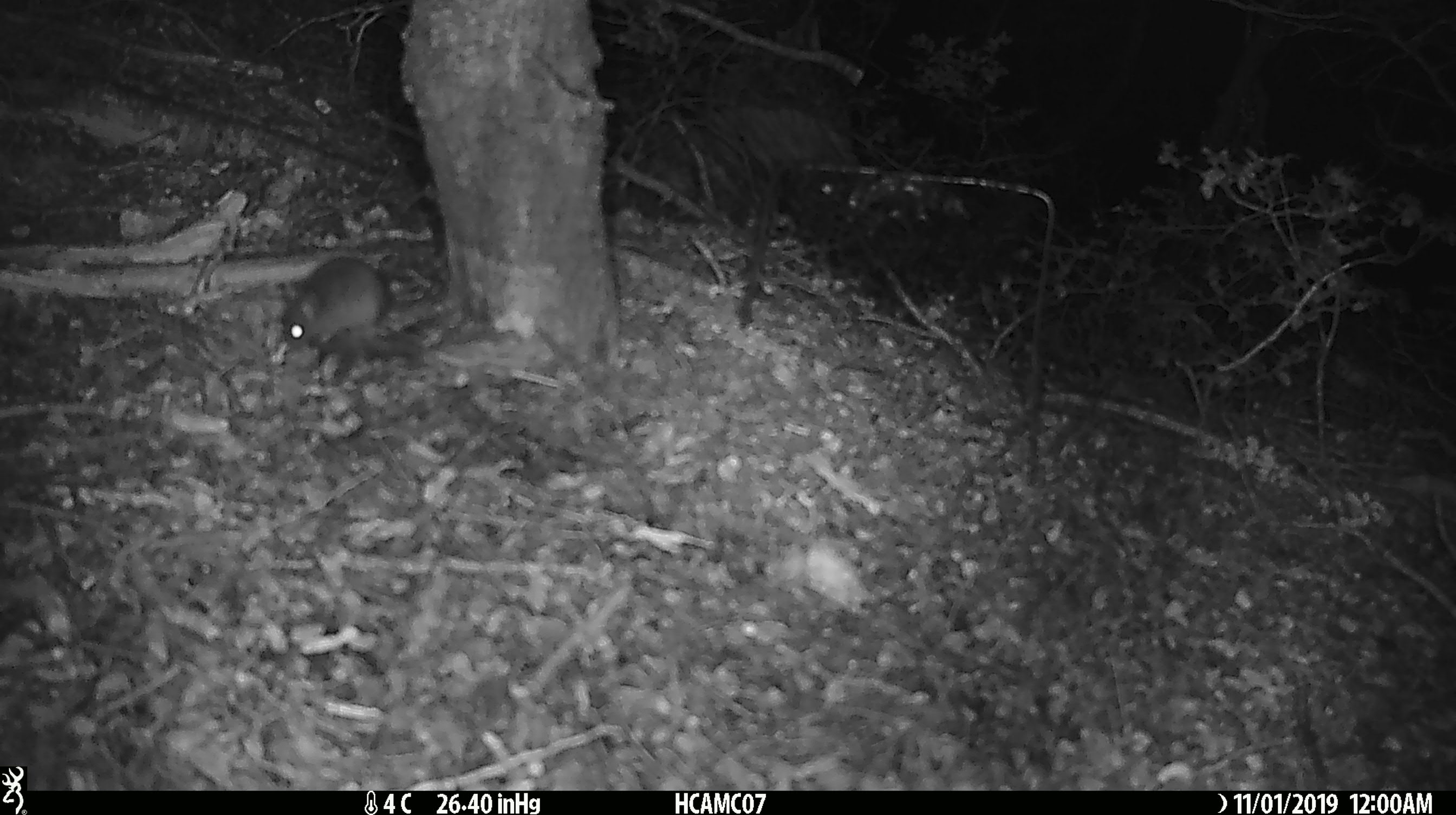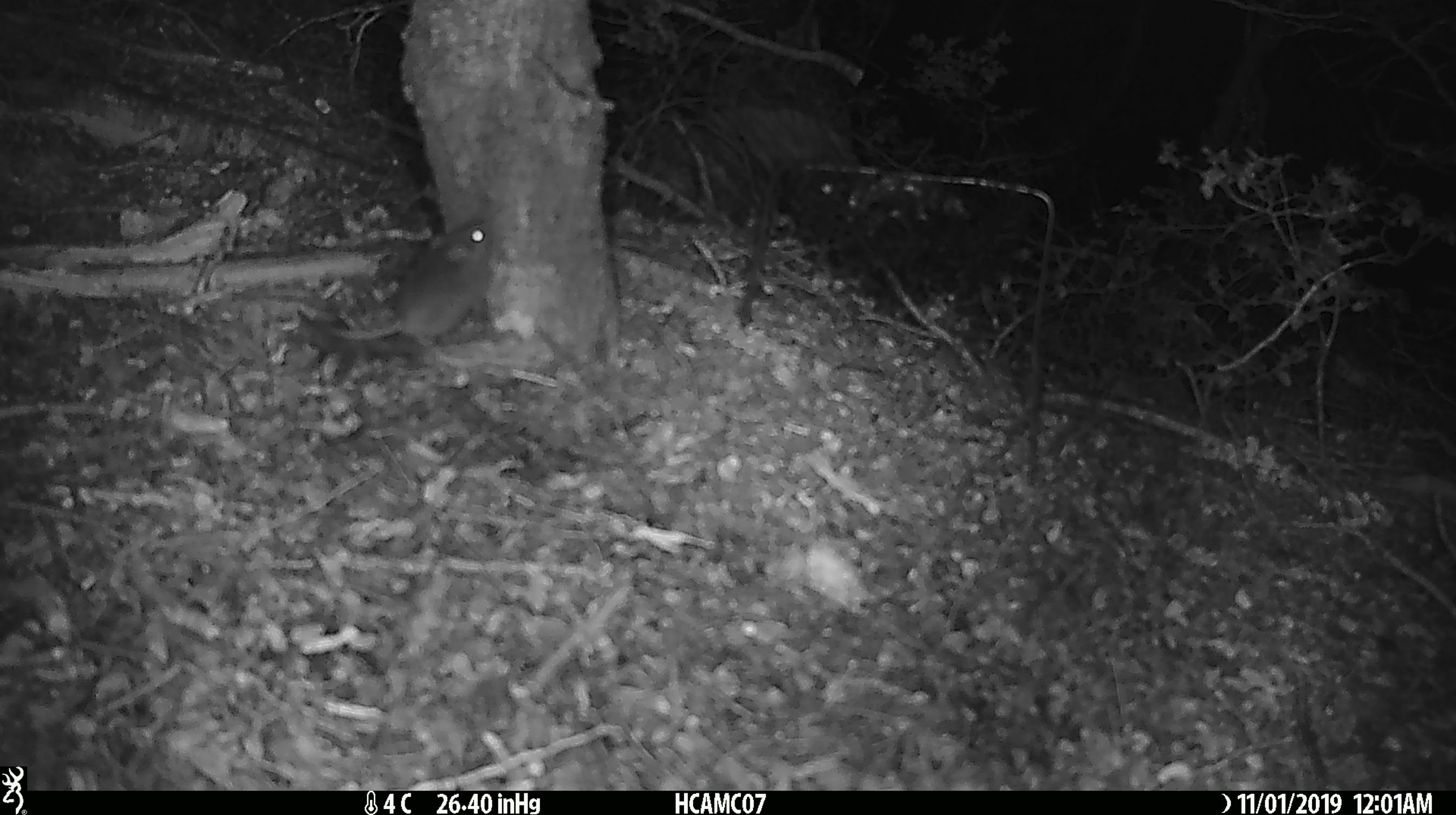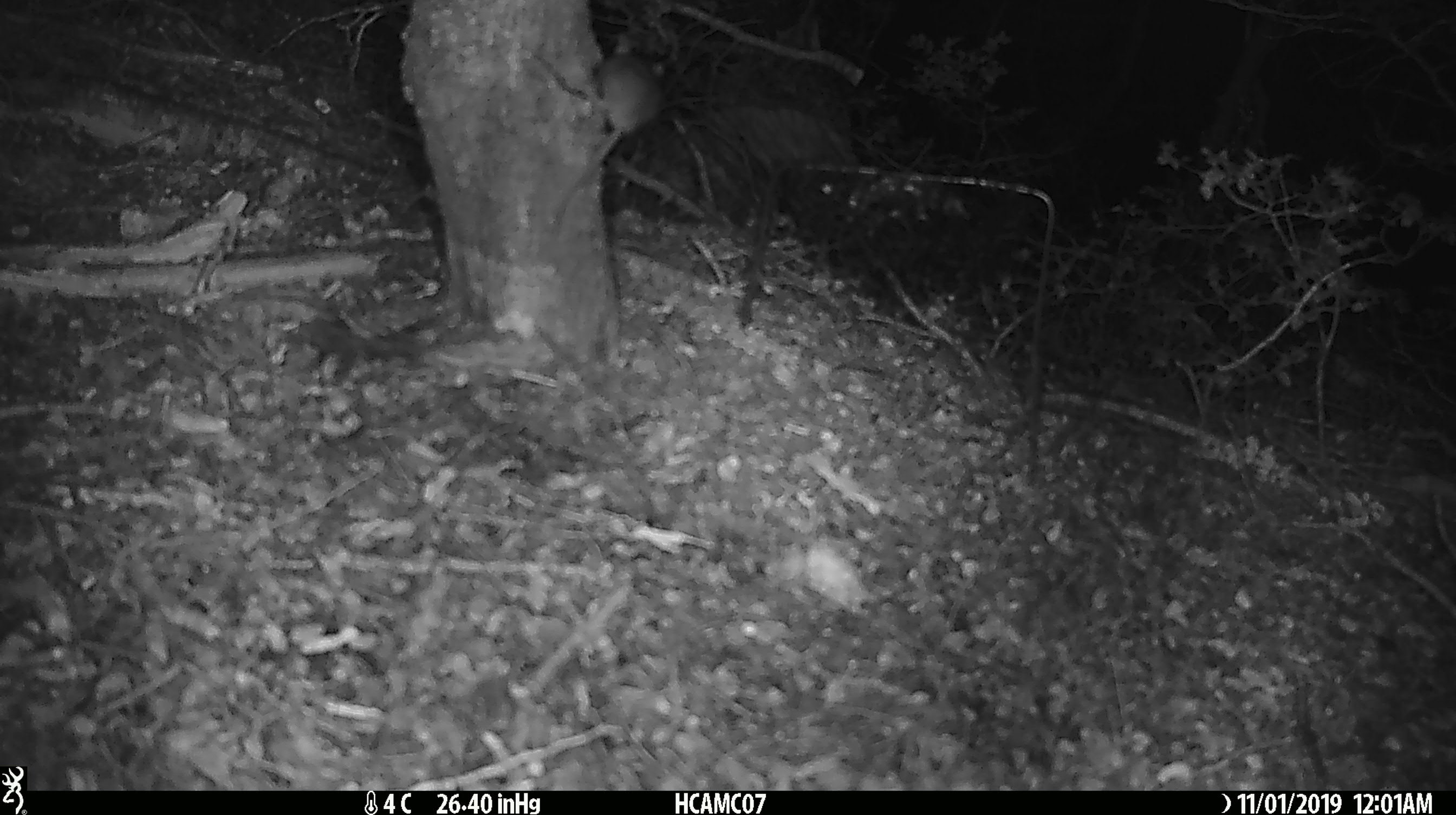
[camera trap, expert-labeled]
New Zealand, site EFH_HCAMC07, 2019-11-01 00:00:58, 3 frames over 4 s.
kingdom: Animalia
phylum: Chordata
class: Mammalia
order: Rodentia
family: Muridae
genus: Mus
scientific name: Mus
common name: mouse